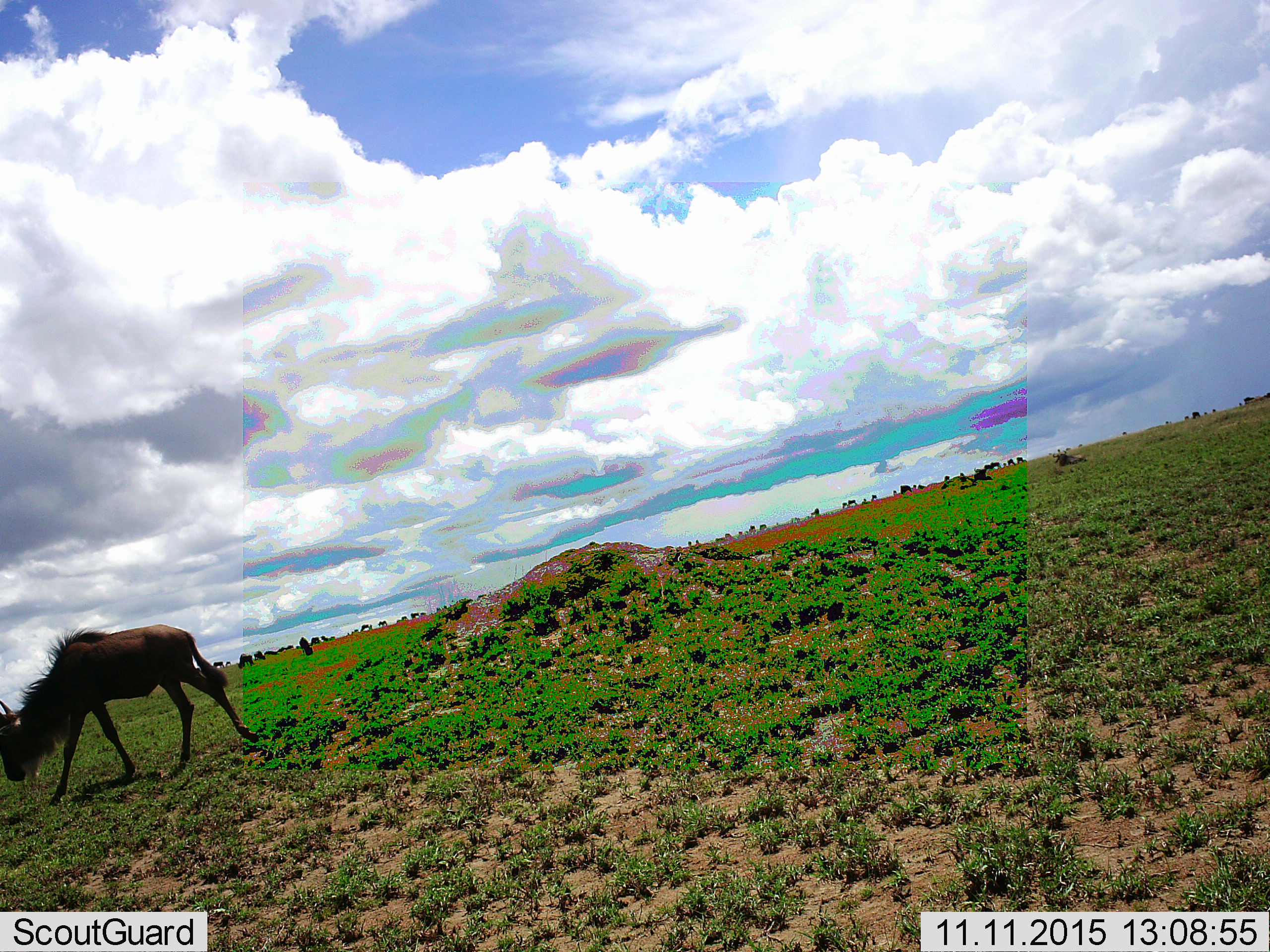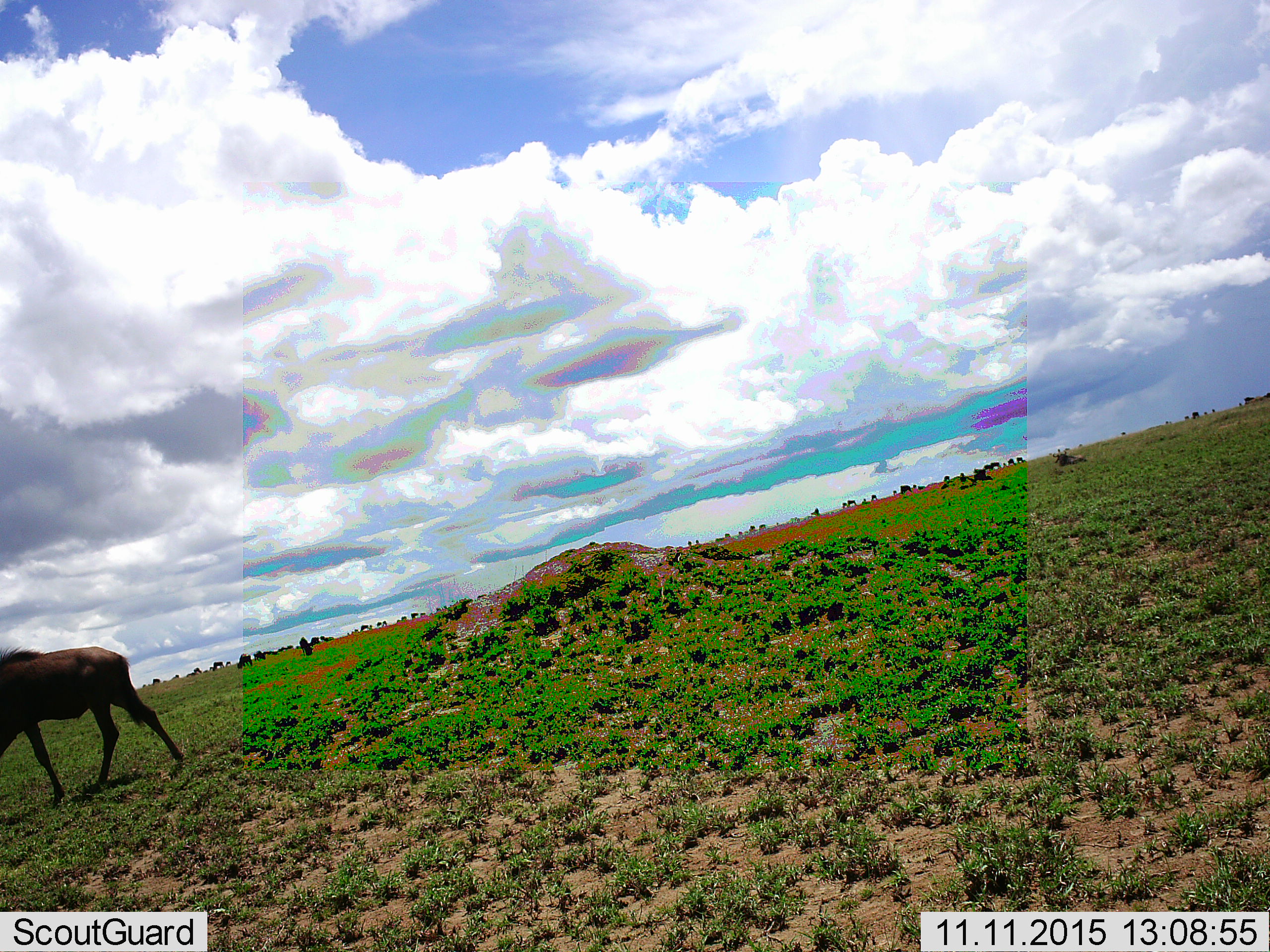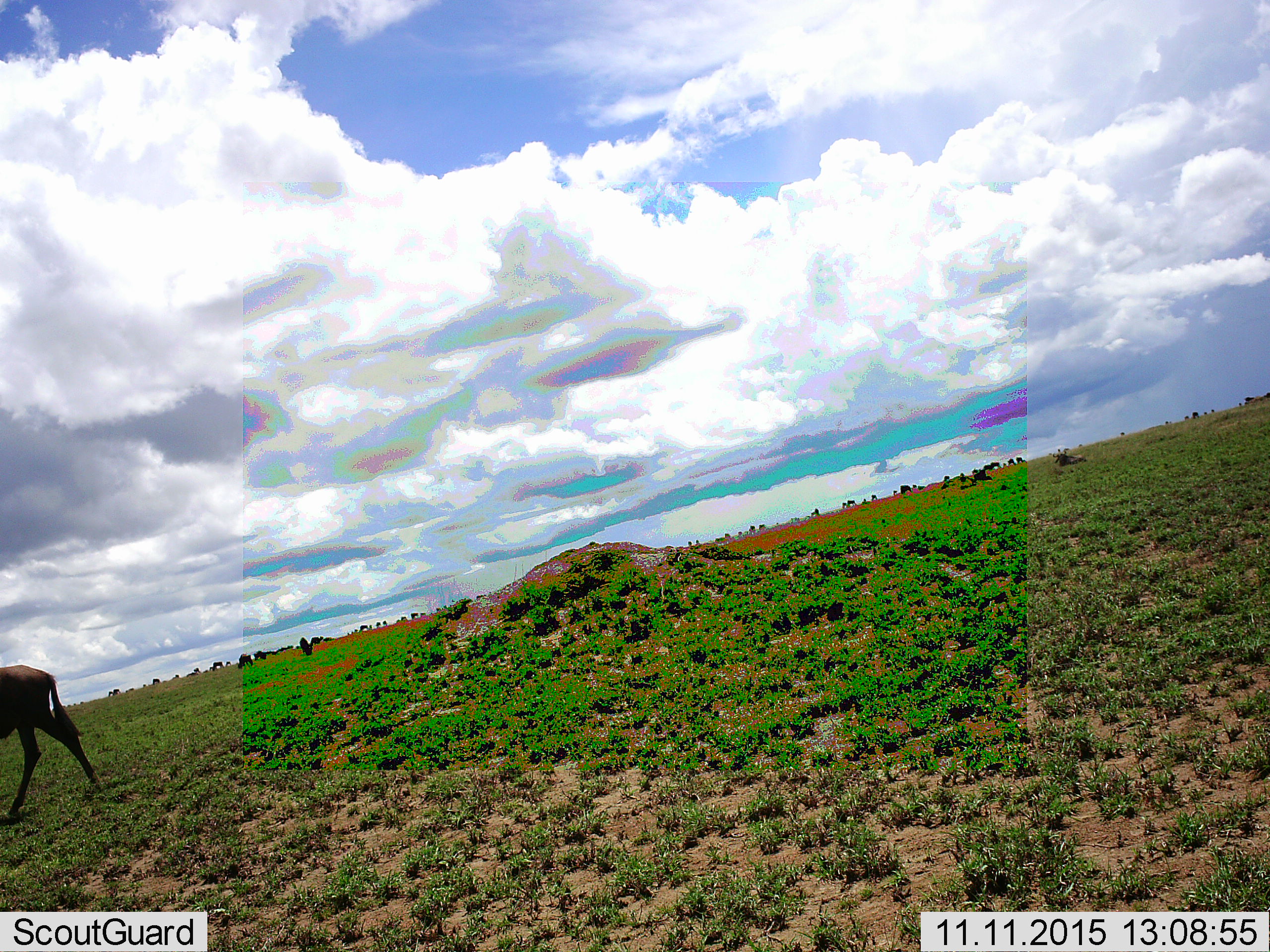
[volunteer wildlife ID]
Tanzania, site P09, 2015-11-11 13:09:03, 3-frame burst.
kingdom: Animalia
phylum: Chordata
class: Mammalia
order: Artiodactyla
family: Bovidae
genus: Connochaetes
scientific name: Connochaetes taurinus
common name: blue wildebeest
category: wildebeest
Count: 1.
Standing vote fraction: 12%.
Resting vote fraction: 12%.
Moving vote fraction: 100%.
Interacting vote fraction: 12%.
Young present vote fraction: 12%.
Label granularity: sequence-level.